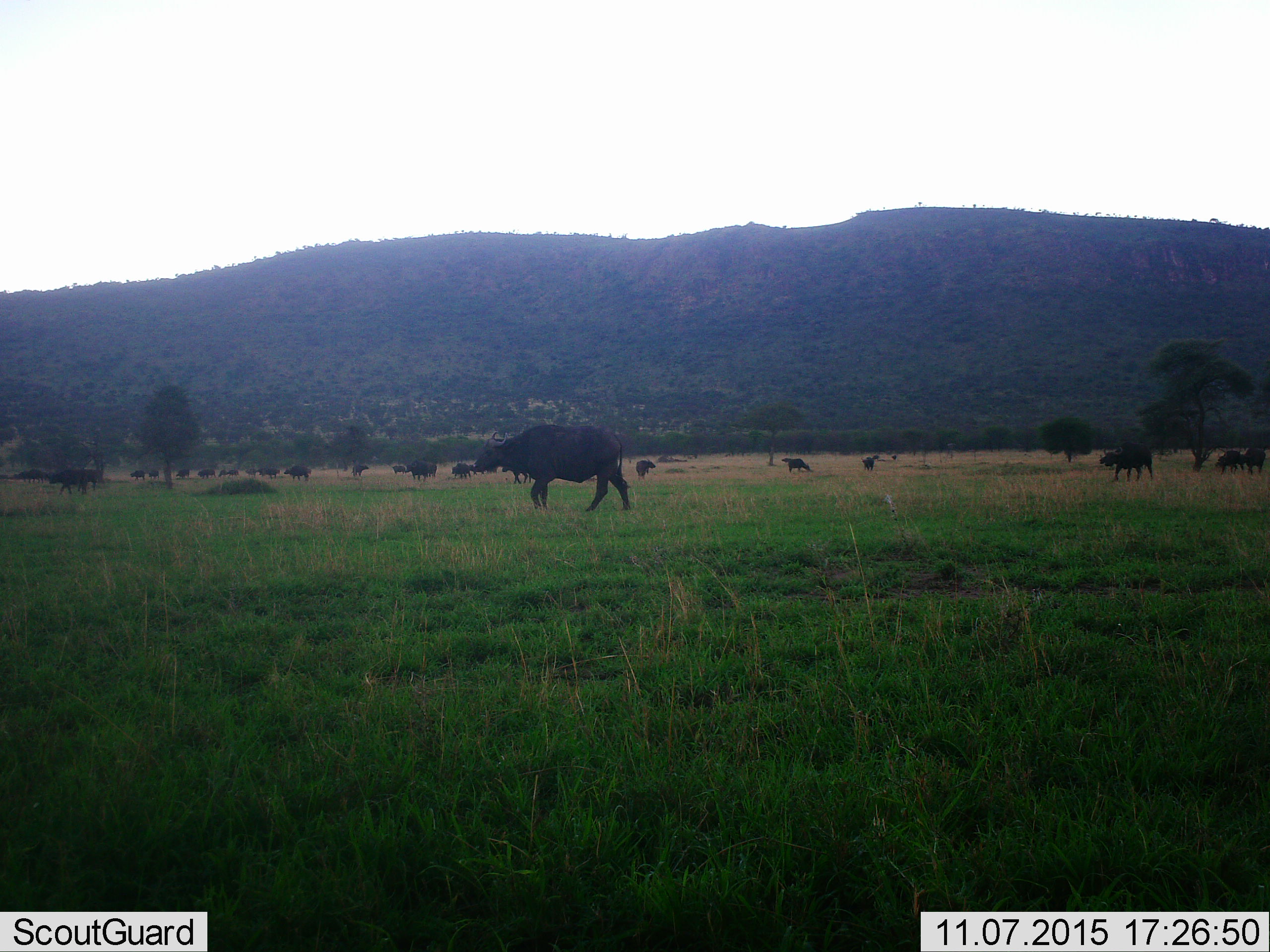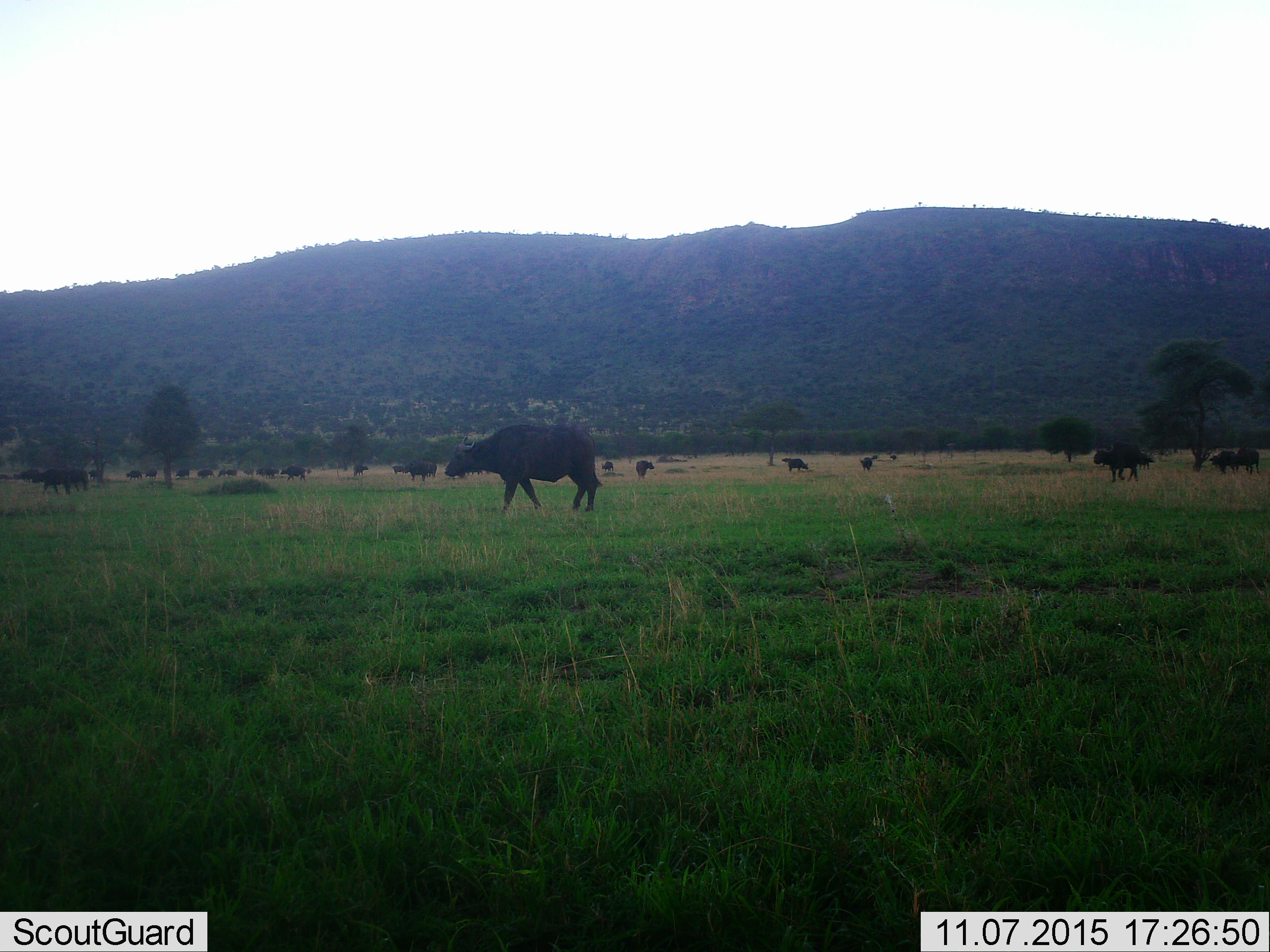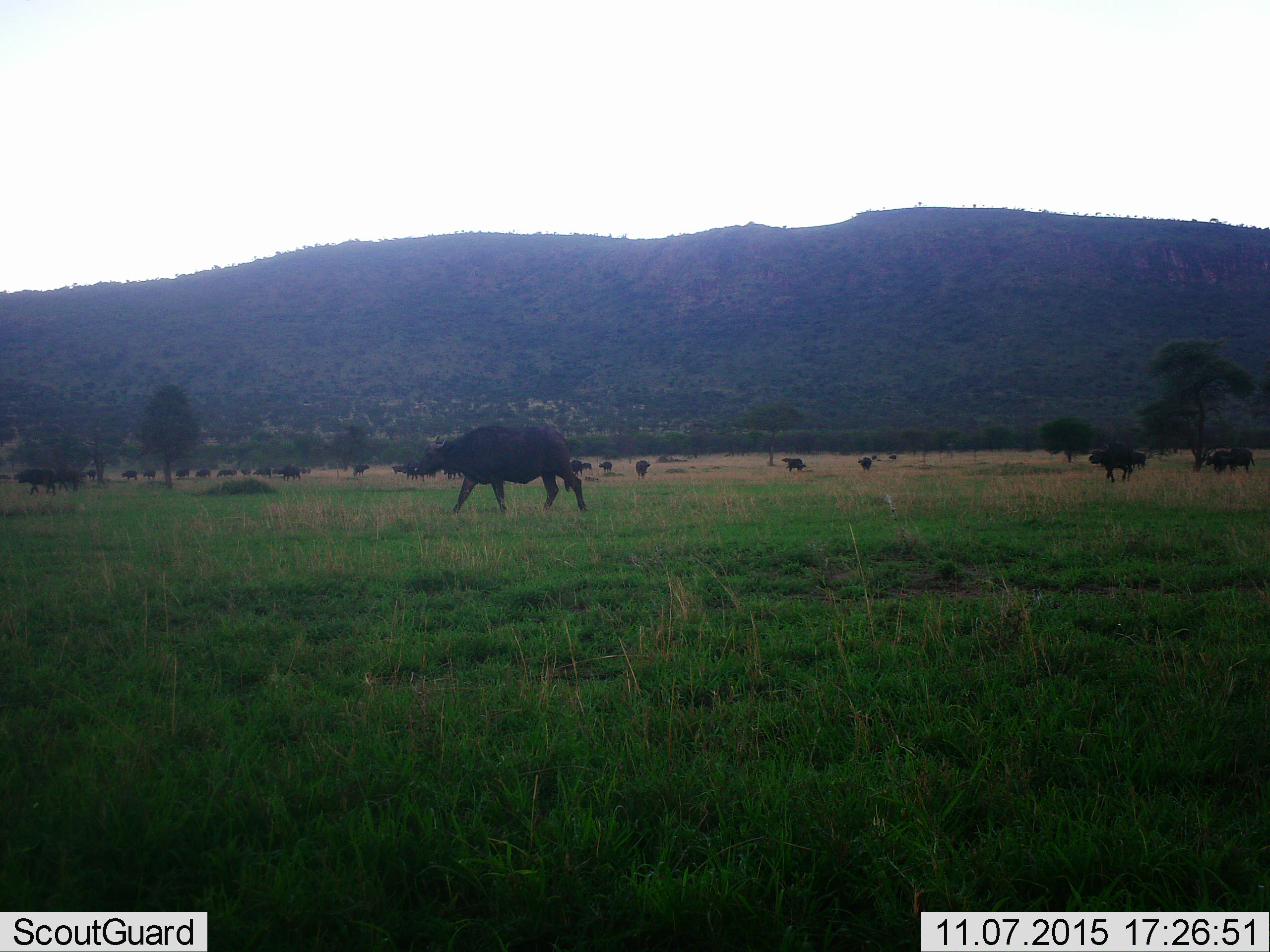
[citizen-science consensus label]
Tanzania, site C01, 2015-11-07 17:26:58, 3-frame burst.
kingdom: Animalia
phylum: Chordata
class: Mammalia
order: Artiodactyla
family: Bovidae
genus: Syncerus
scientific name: Syncerus caffer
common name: cape buffalo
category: buffalo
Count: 11-50.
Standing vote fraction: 45%.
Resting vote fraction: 10%.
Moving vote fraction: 85%.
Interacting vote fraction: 5%.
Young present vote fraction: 10%.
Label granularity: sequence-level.